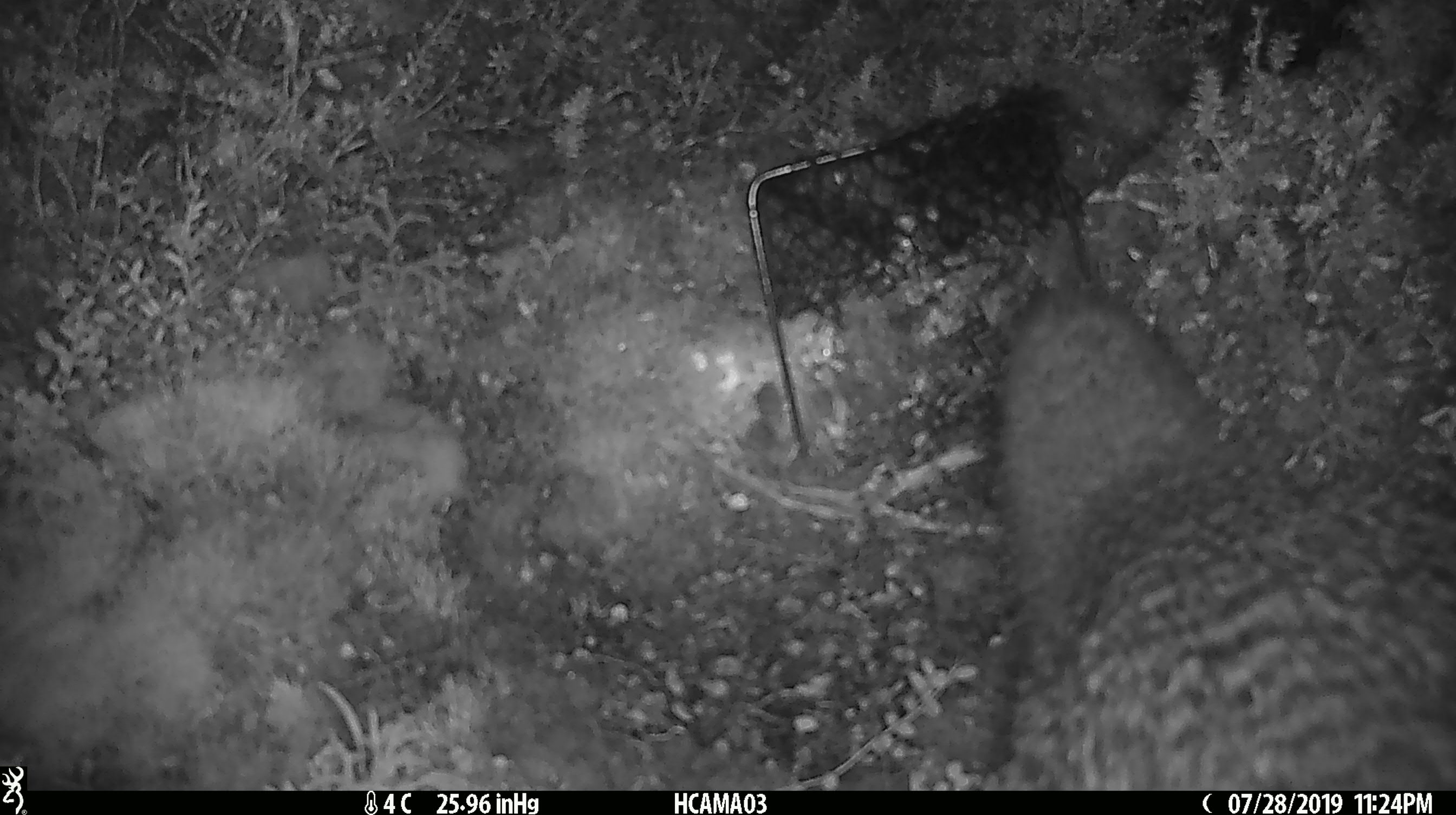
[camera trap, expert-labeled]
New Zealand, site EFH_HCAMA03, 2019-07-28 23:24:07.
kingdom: Animalia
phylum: Chordata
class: Aves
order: Apterygiformes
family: Apterygidae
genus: Apteryx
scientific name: Apteryx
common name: kiwi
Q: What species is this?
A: Kiwi (Apteryx).